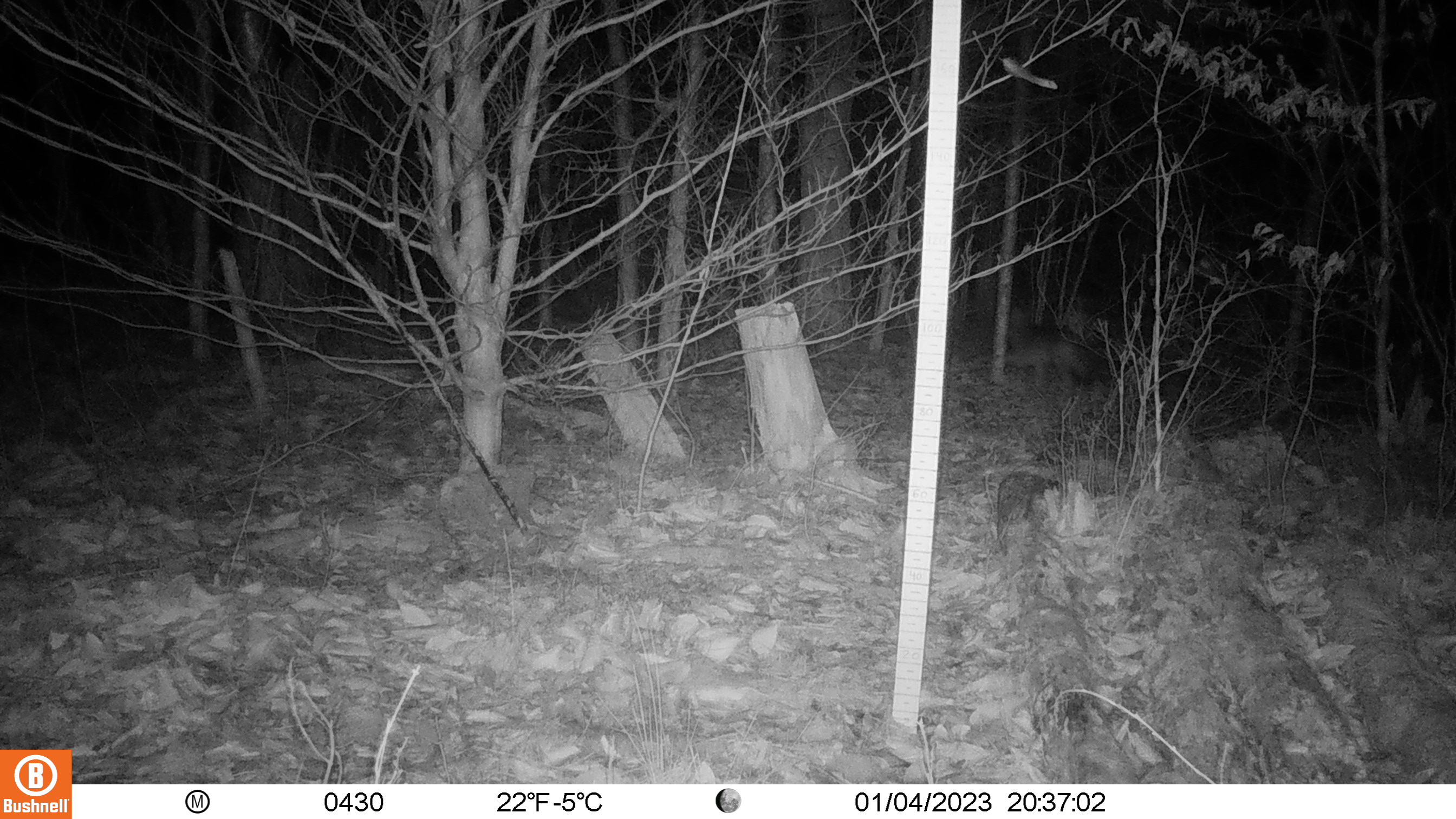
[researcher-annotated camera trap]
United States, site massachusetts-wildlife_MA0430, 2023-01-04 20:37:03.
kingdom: Animalia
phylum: Chordata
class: Mammalia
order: Carnivora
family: Canidae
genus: Canis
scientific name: Canis latrans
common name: coyote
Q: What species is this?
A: Coyote (Canis latrans).